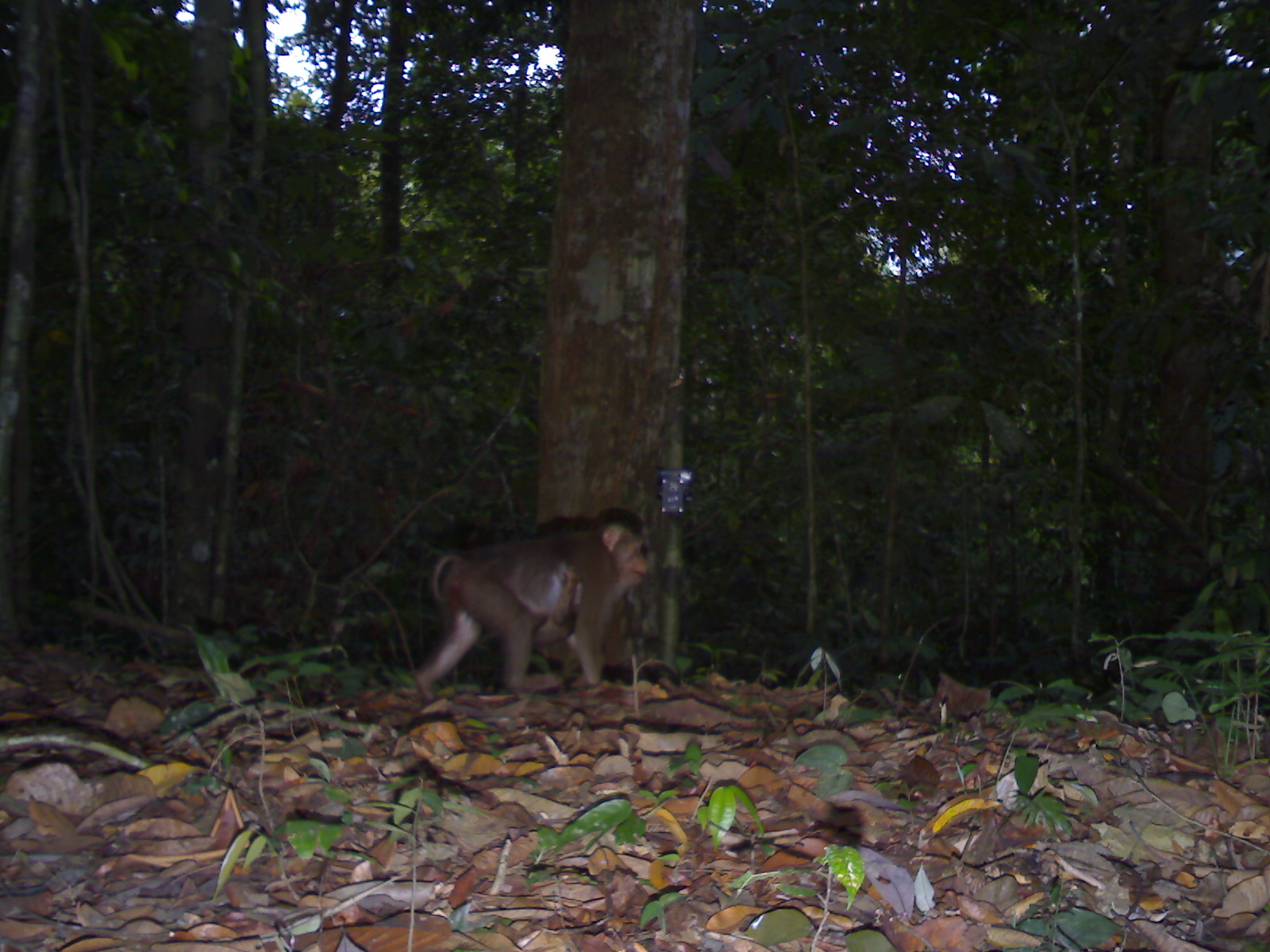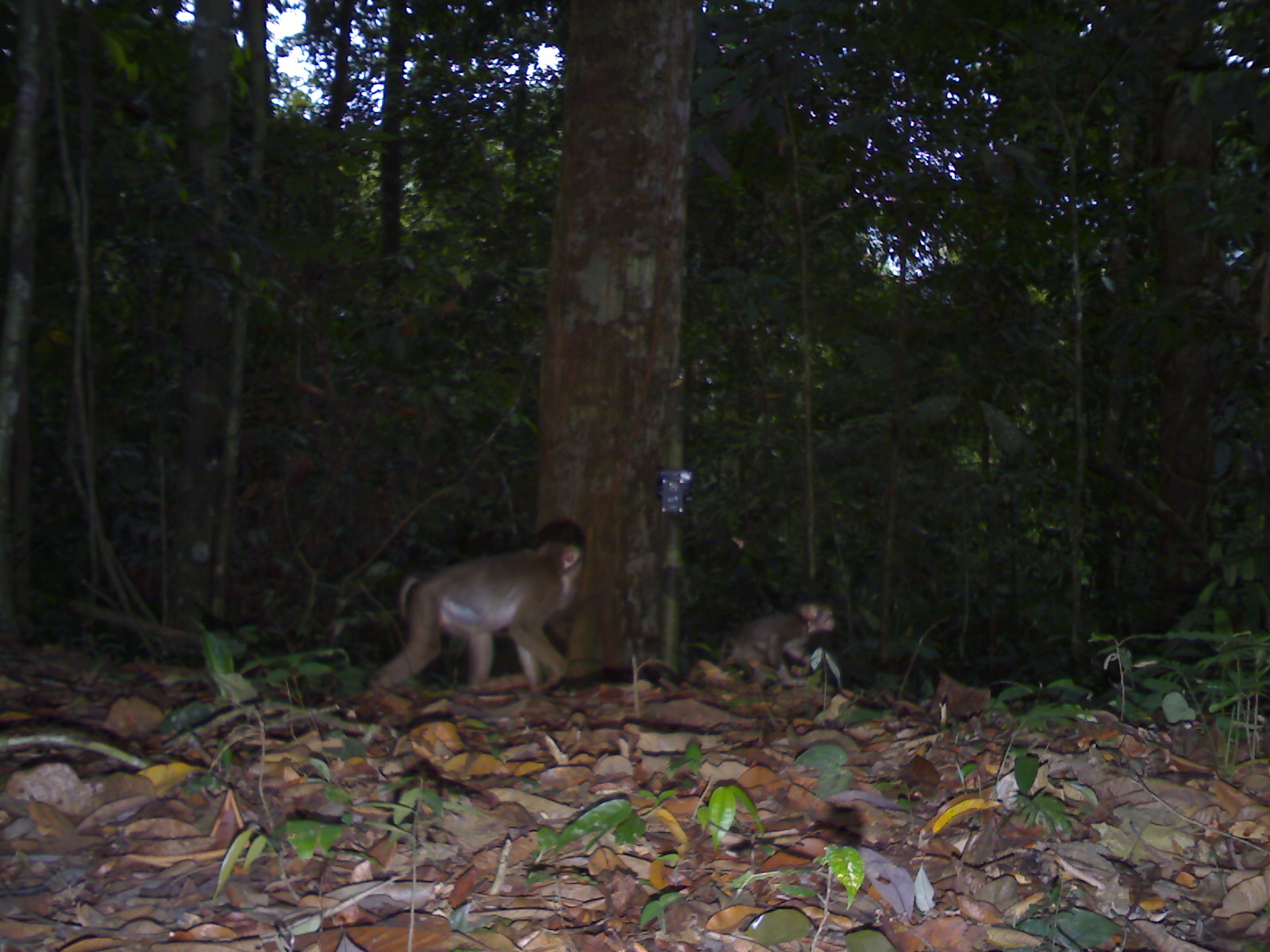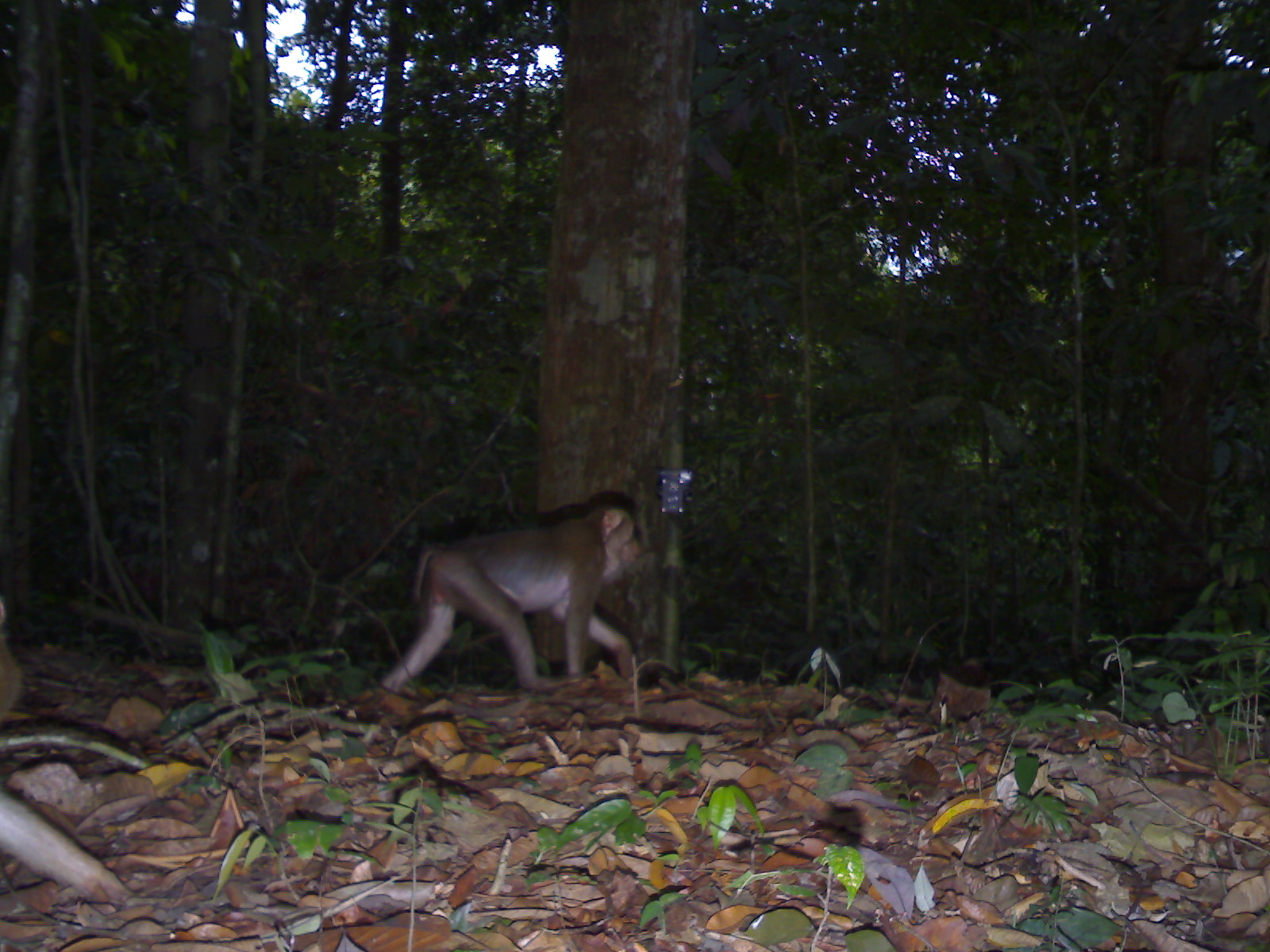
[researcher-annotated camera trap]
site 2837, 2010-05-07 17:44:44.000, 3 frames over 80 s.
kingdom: Animalia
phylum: Chordata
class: Mammalia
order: Primates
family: Cercopithecidae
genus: Macaca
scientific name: Macaca nemestrina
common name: southern pig-tailed macaque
Macaca nemestrina (southern pig-tailed macaque), count 1.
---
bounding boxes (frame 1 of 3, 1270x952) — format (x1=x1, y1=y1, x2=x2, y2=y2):
macaca nemestrina: (x1=410, y1=518, x2=650, y2=699)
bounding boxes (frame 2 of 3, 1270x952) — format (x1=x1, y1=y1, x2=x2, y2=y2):
macaca nemestrina: (x1=365, y1=532, x2=585, y2=694); (x1=716, y1=592, x2=835, y2=680)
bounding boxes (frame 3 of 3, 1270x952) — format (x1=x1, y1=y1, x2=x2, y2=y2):
macaca nemestrina: (x1=378, y1=503, x2=641, y2=693); (x1=0, y1=784, x2=145, y2=904)